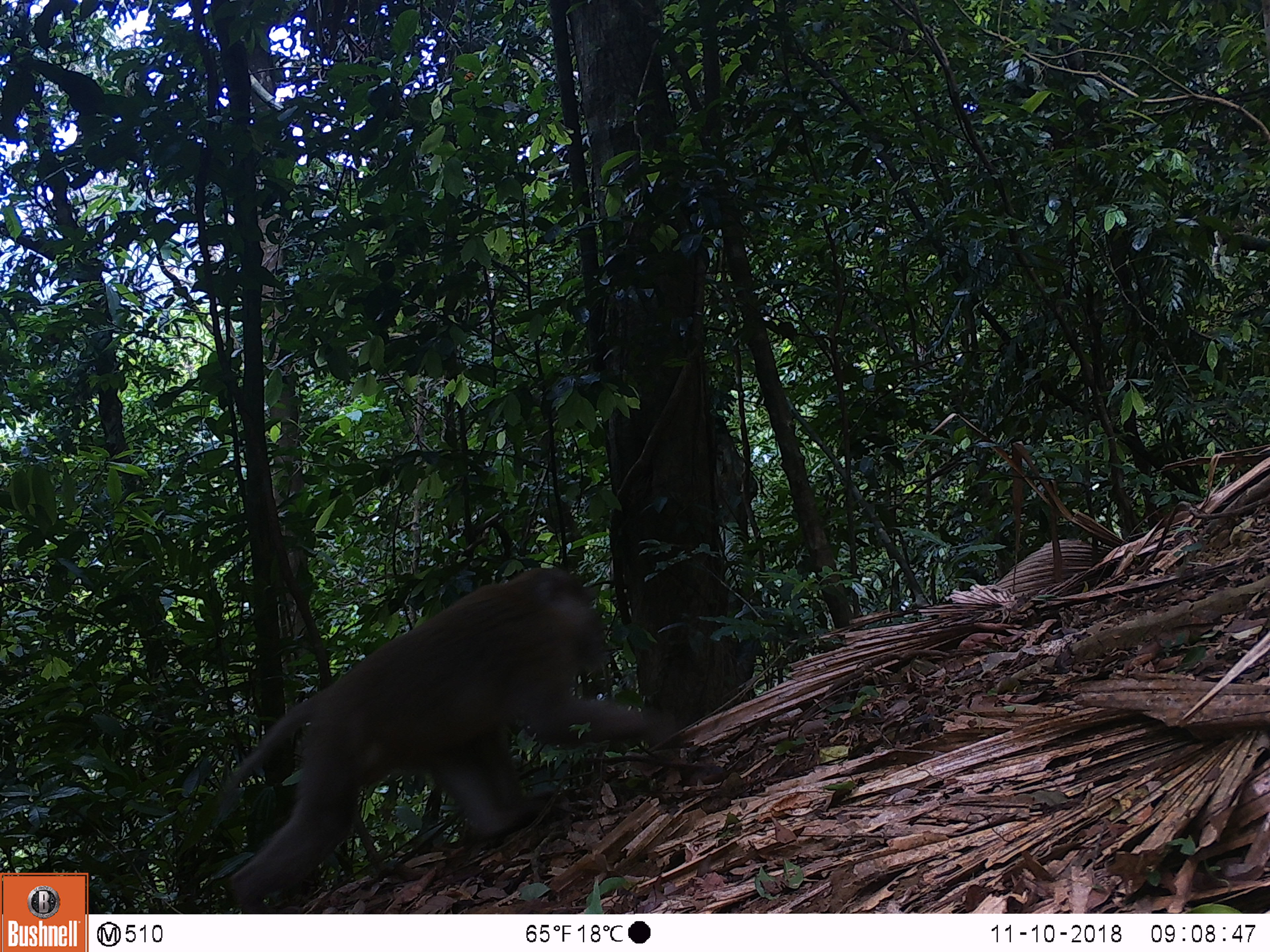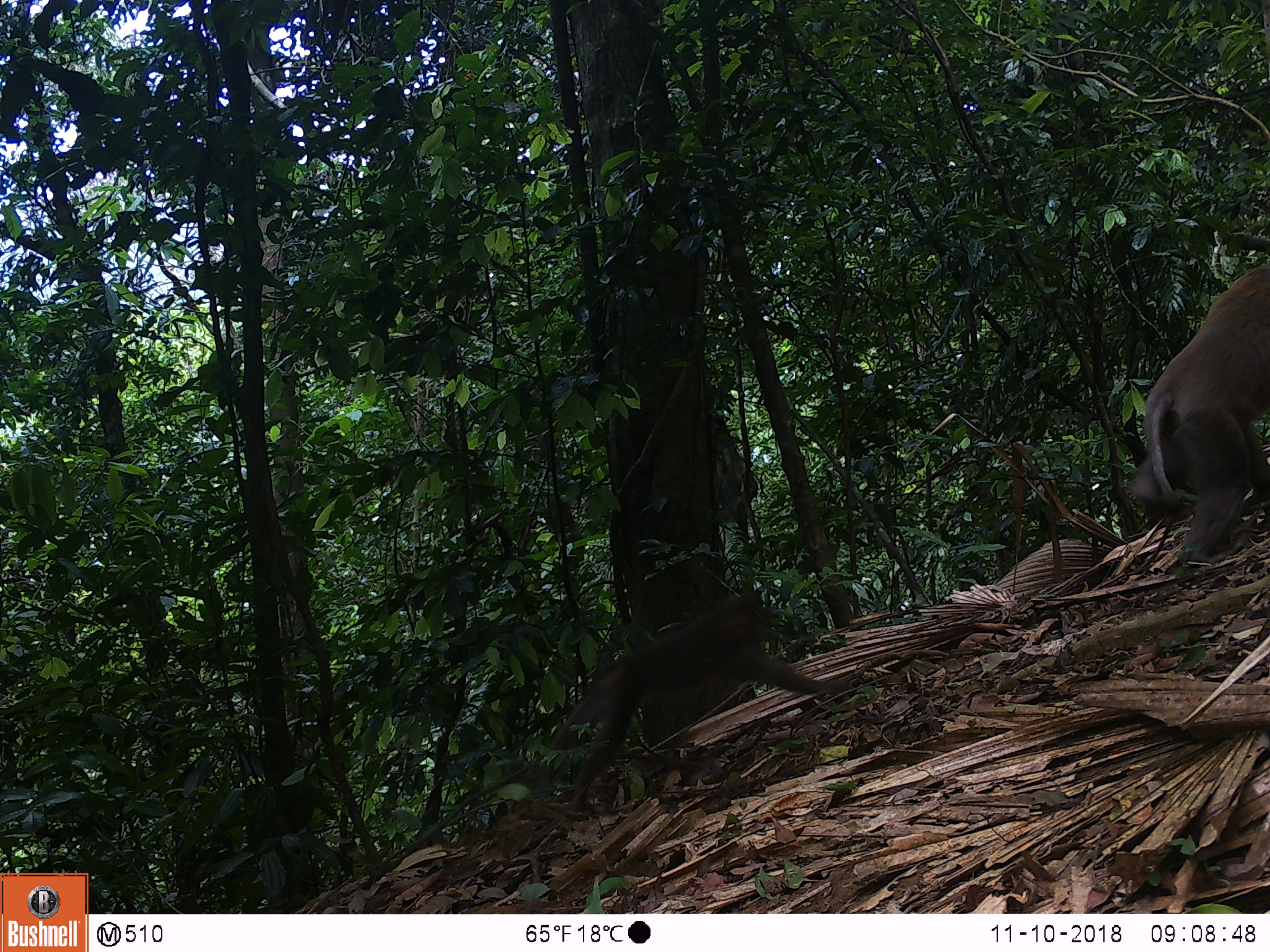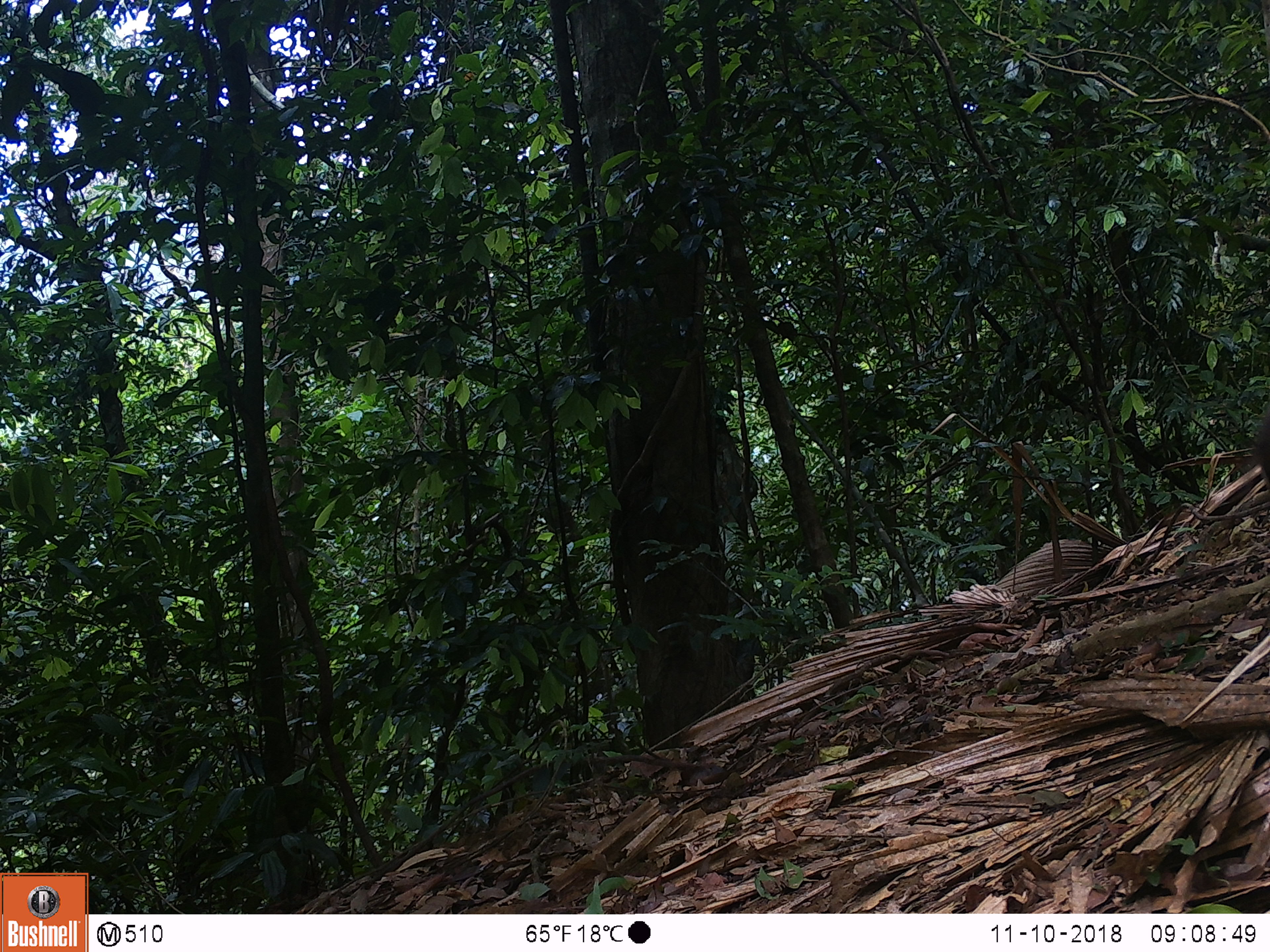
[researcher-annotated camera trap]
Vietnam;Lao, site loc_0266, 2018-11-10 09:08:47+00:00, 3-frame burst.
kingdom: Animalia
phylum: Chordata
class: Mammalia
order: Primates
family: Cercopithecidae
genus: Macaca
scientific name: Macaca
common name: macaques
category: assam or rhesus macaque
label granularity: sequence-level